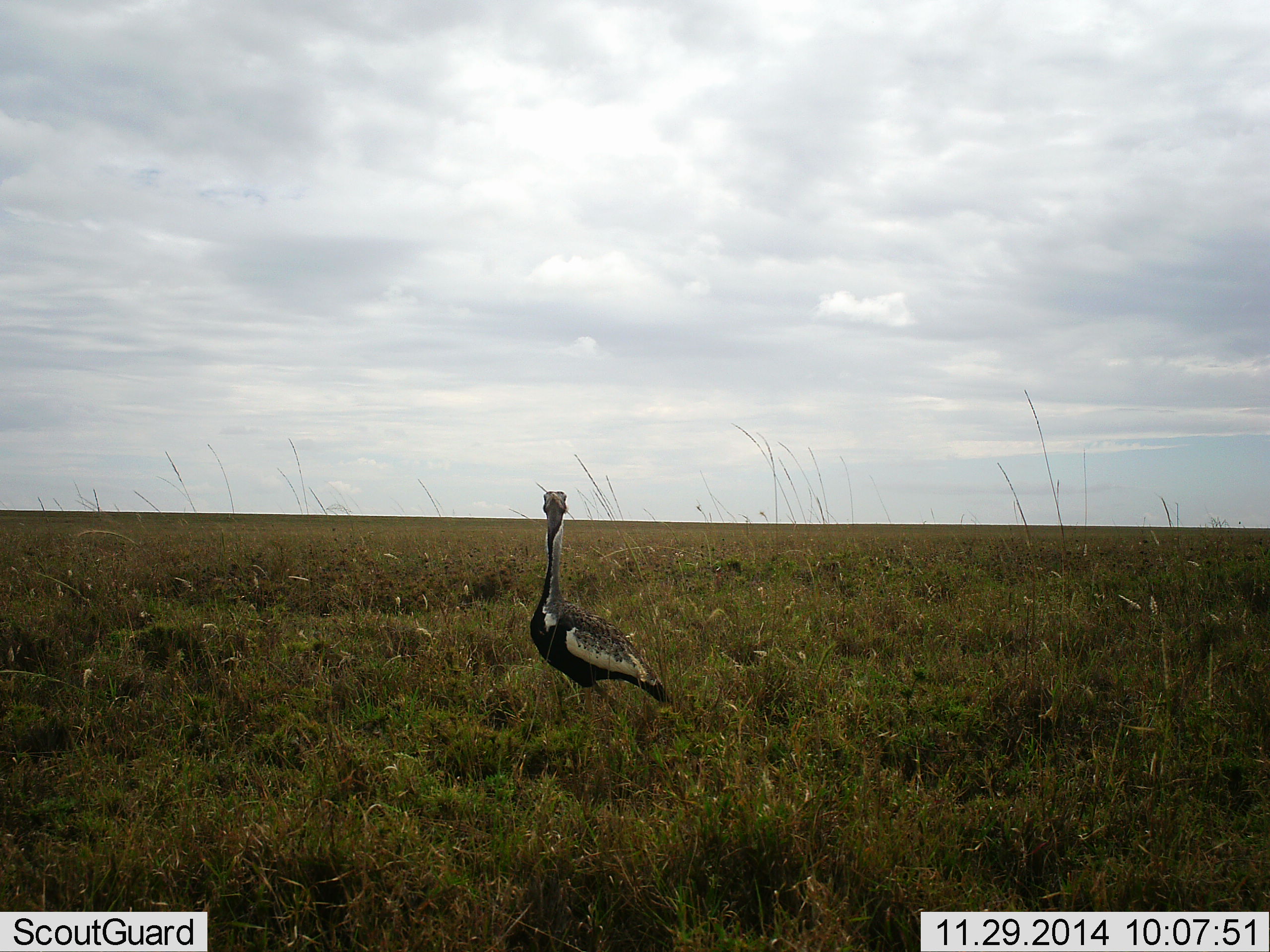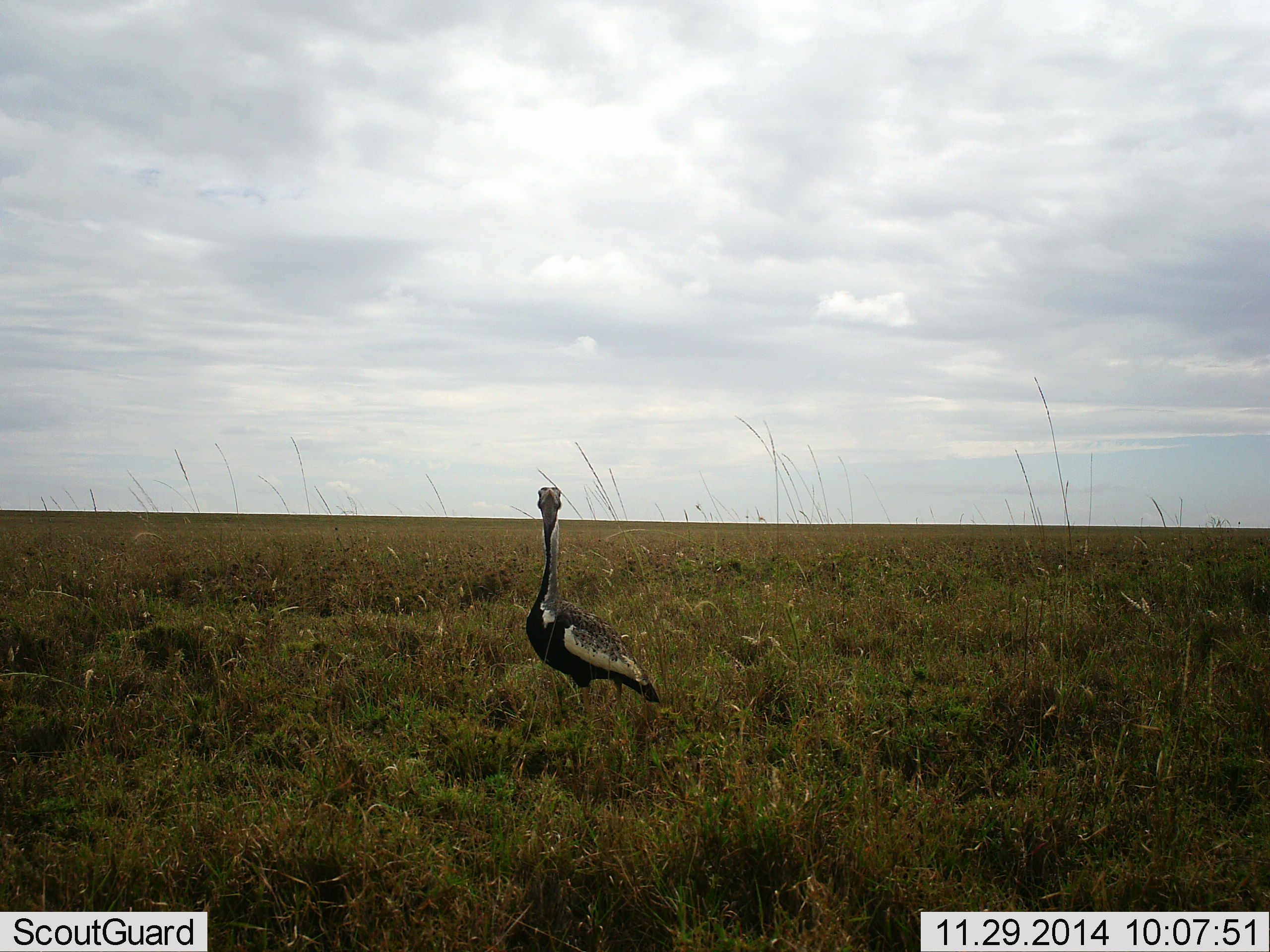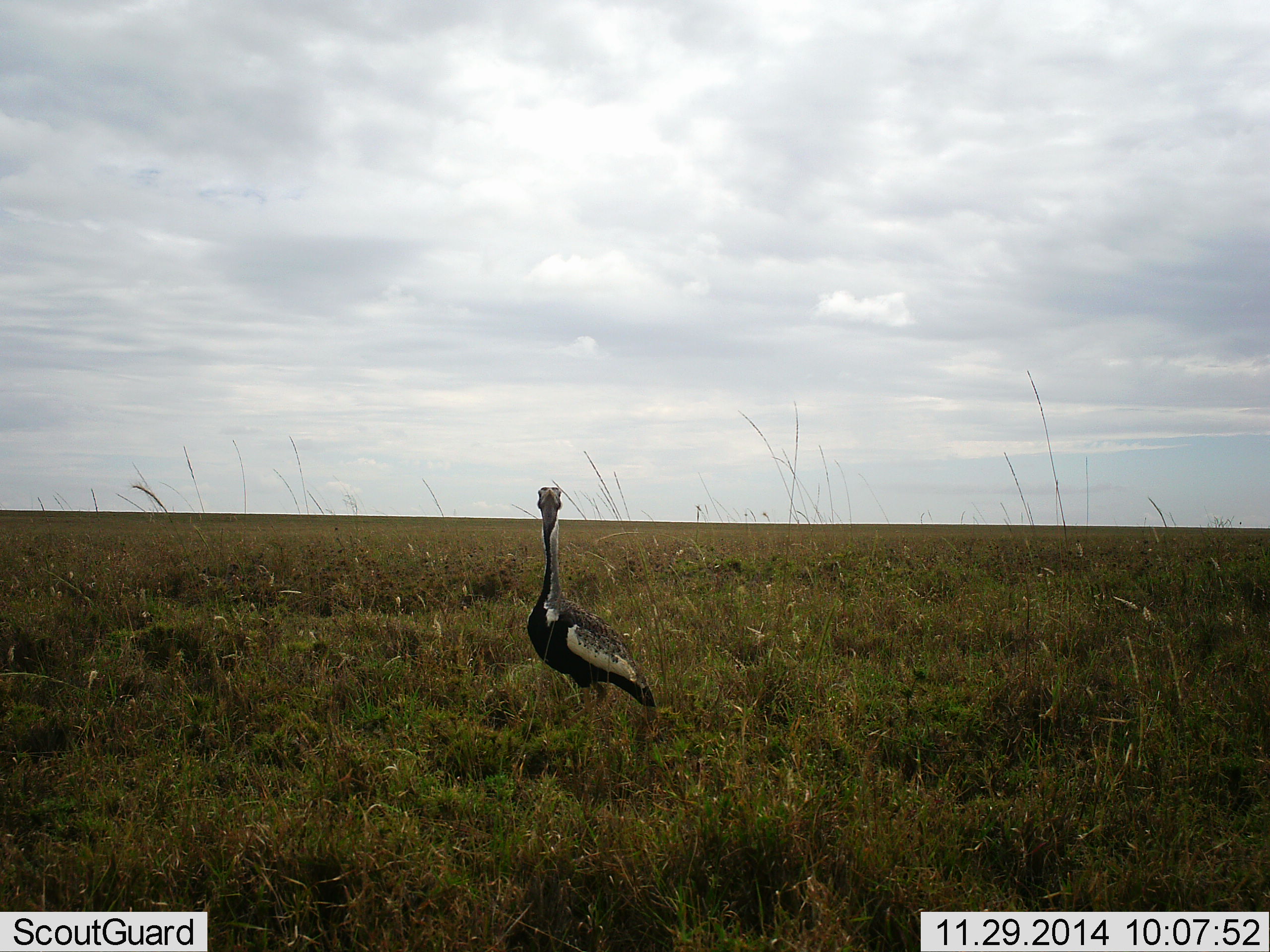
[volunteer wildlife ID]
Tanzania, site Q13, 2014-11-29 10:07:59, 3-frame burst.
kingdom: Animalia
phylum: Chordata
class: Aves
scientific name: Aves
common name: bird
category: otherbird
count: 1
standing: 100%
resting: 0%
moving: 0%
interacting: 10%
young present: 0%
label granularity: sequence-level